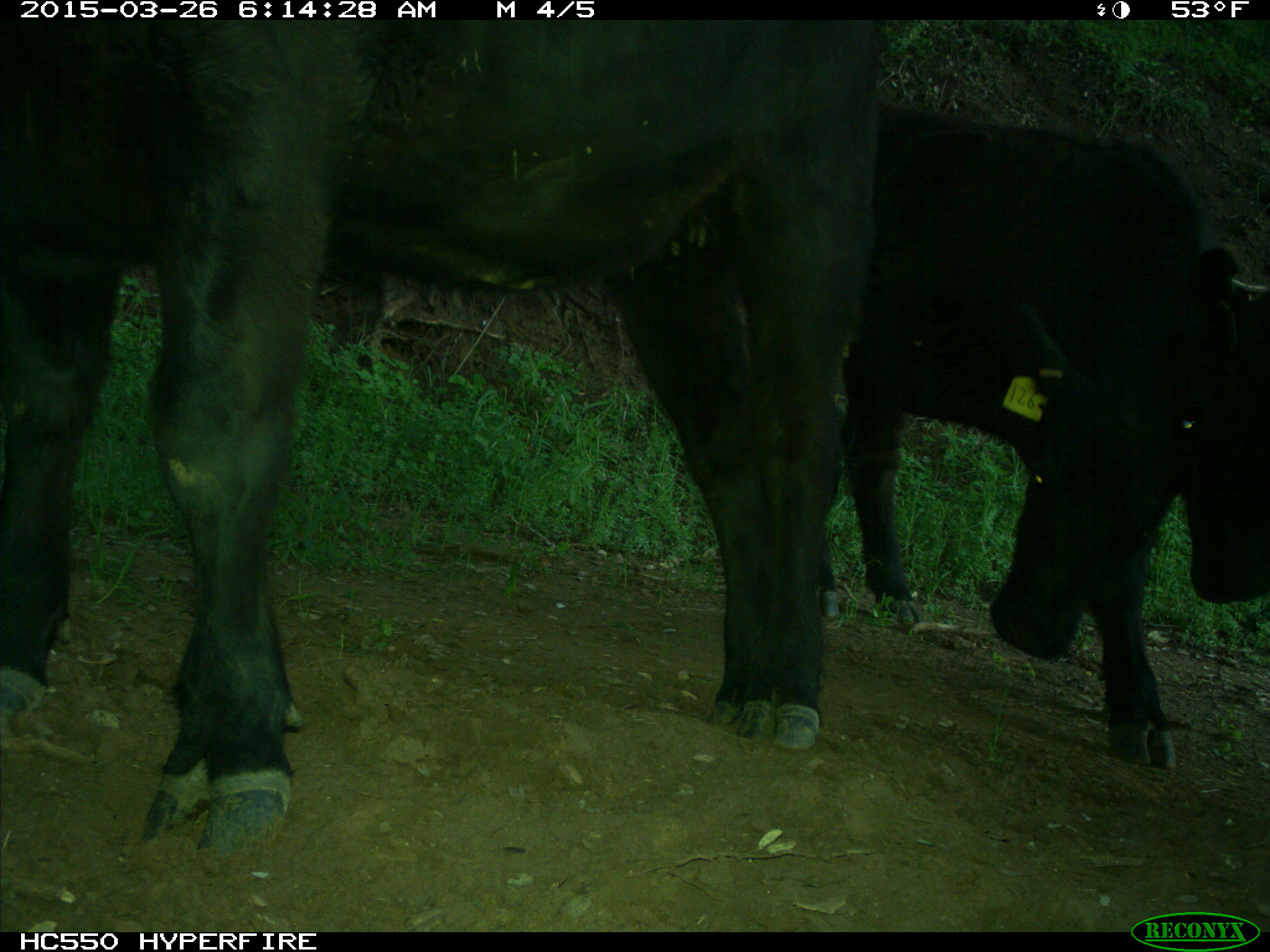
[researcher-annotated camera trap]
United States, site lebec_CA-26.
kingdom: Animalia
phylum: Chordata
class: Mammalia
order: Artiodactyla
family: Bovidae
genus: Bos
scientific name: Bos taurus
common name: domestic cow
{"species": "Bos taurus (domestic cow)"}